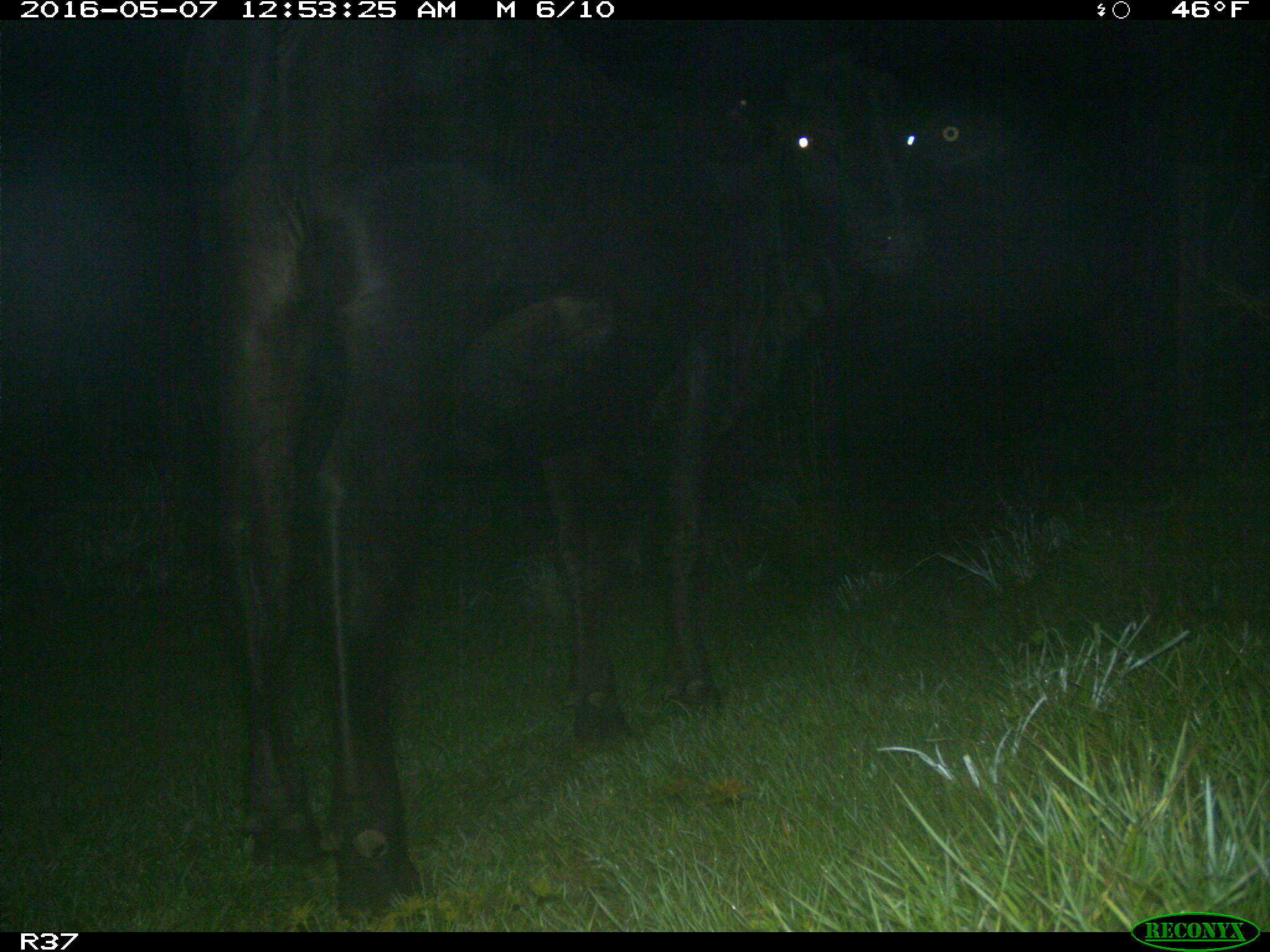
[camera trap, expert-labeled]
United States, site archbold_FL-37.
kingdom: Animalia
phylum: Chordata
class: Mammalia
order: Artiodactyla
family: Bovidae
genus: Bos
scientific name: Bos taurus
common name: domestic cow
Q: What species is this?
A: Bos taurus (domestic cow).